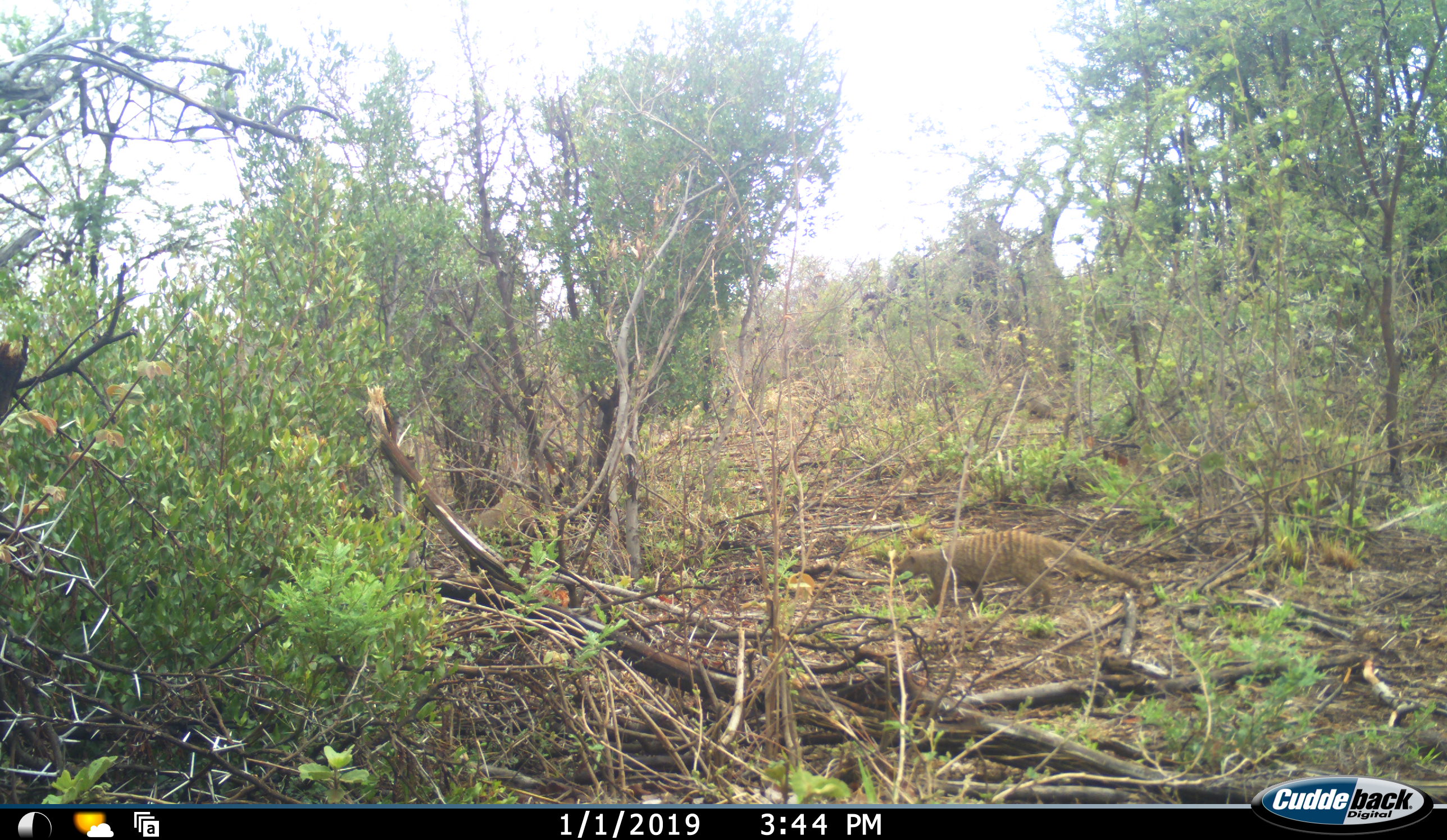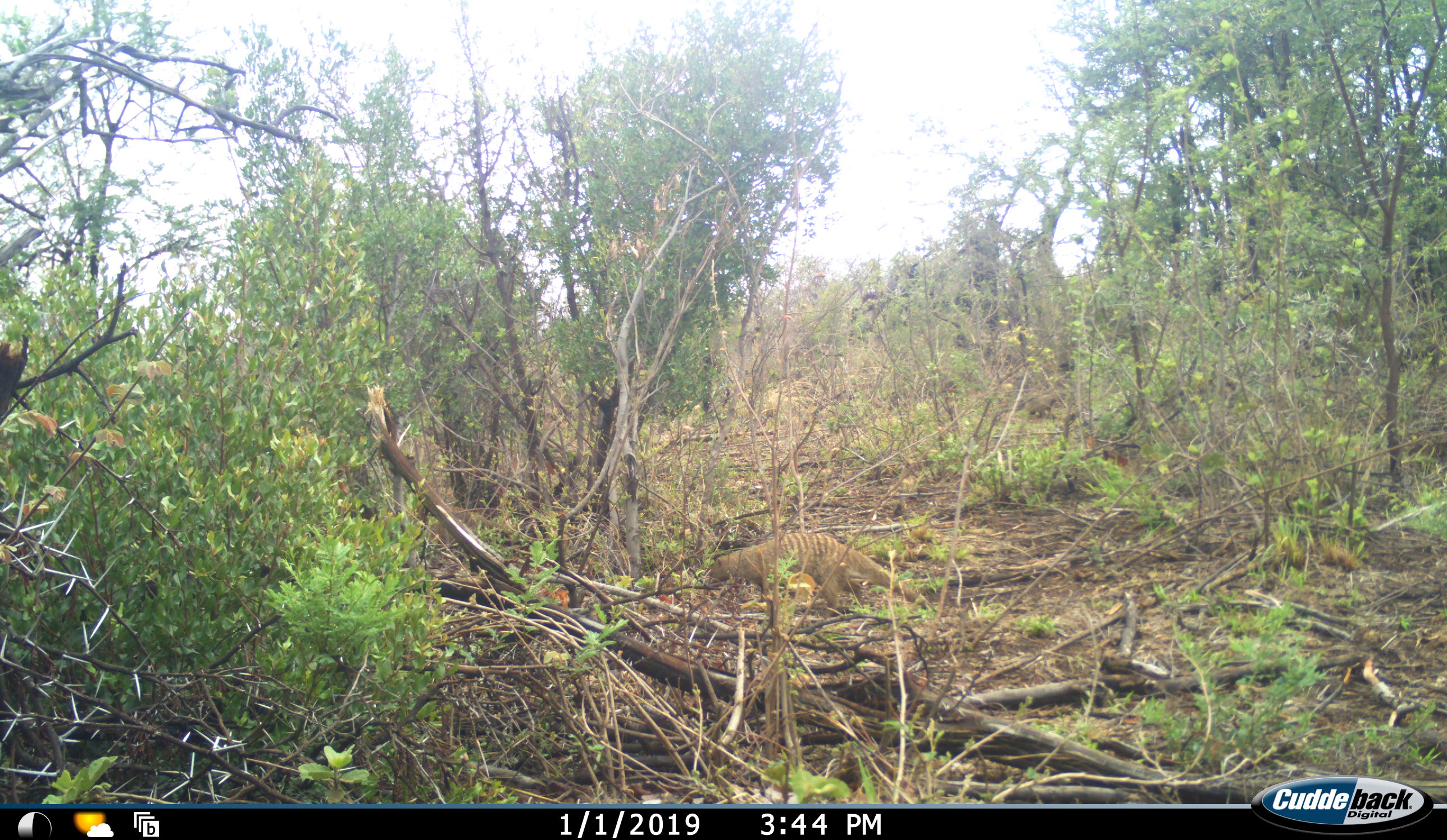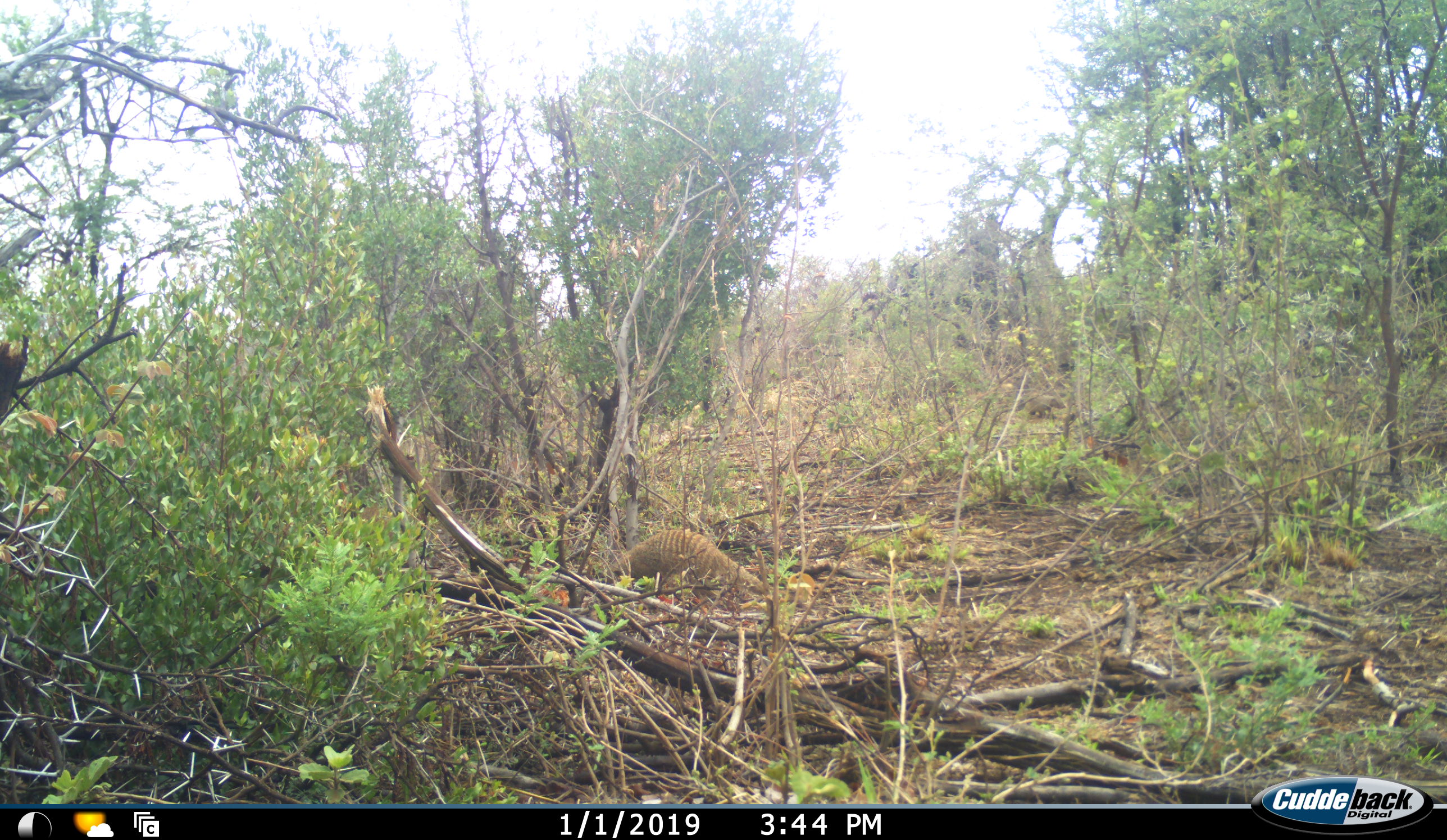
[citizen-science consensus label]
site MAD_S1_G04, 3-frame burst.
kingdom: Animalia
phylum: Chordata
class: Mammalia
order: Carnivora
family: Herpestidae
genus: Mungos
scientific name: Mungos mungo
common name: banded mongoose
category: mongoosebanded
Mongoosebanded (banded mongoose) (Mungos mungo), count 1. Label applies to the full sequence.